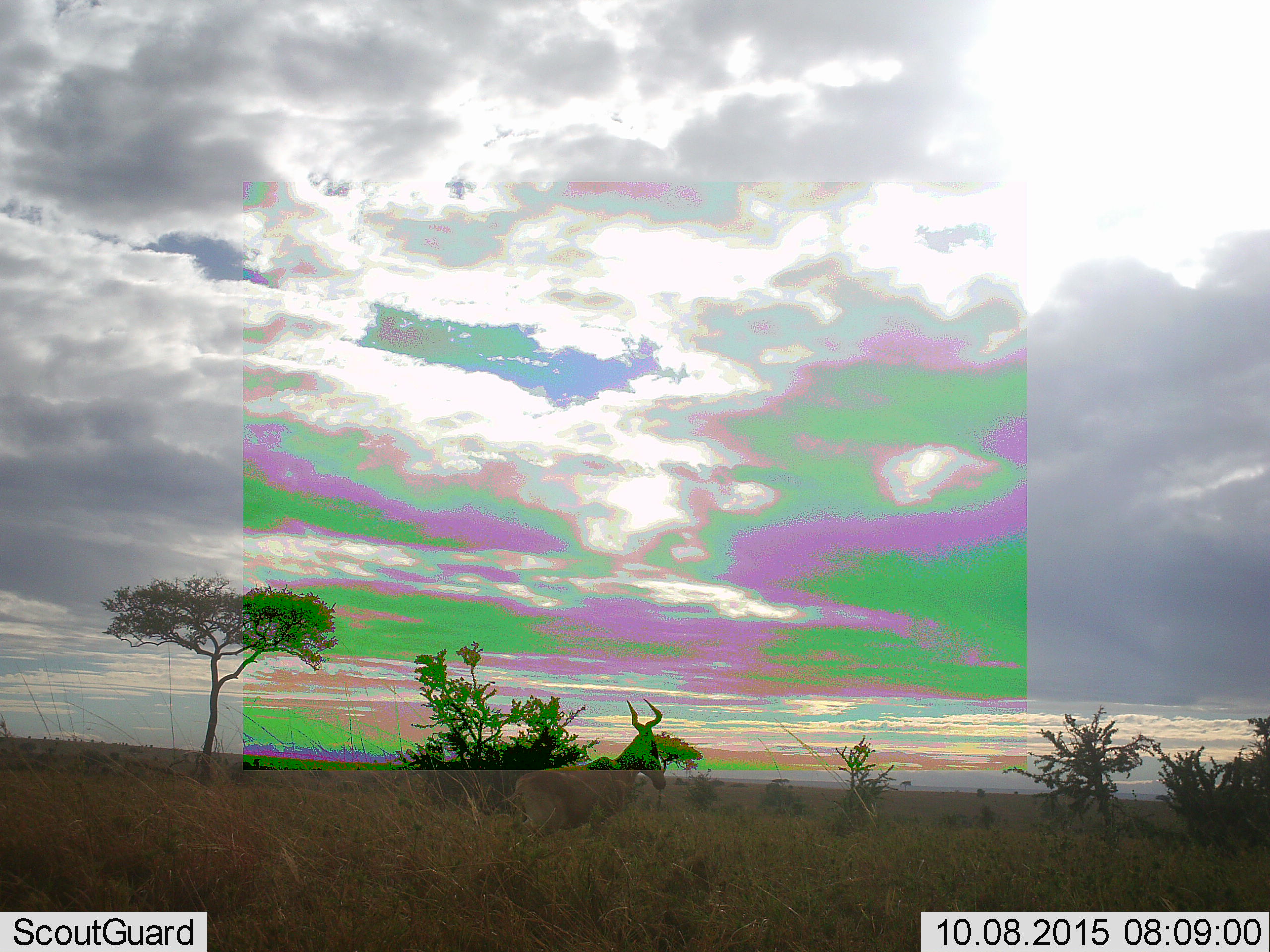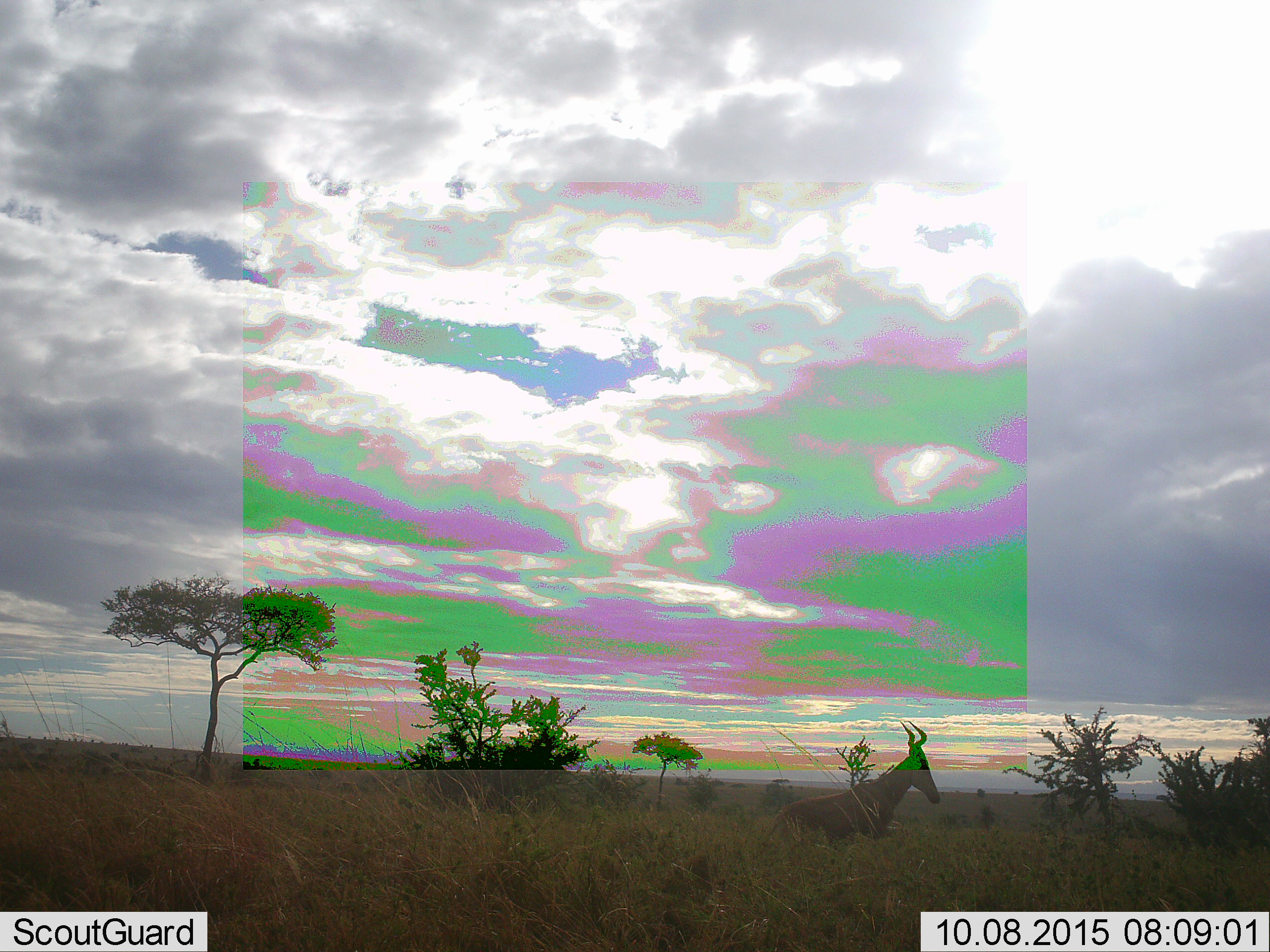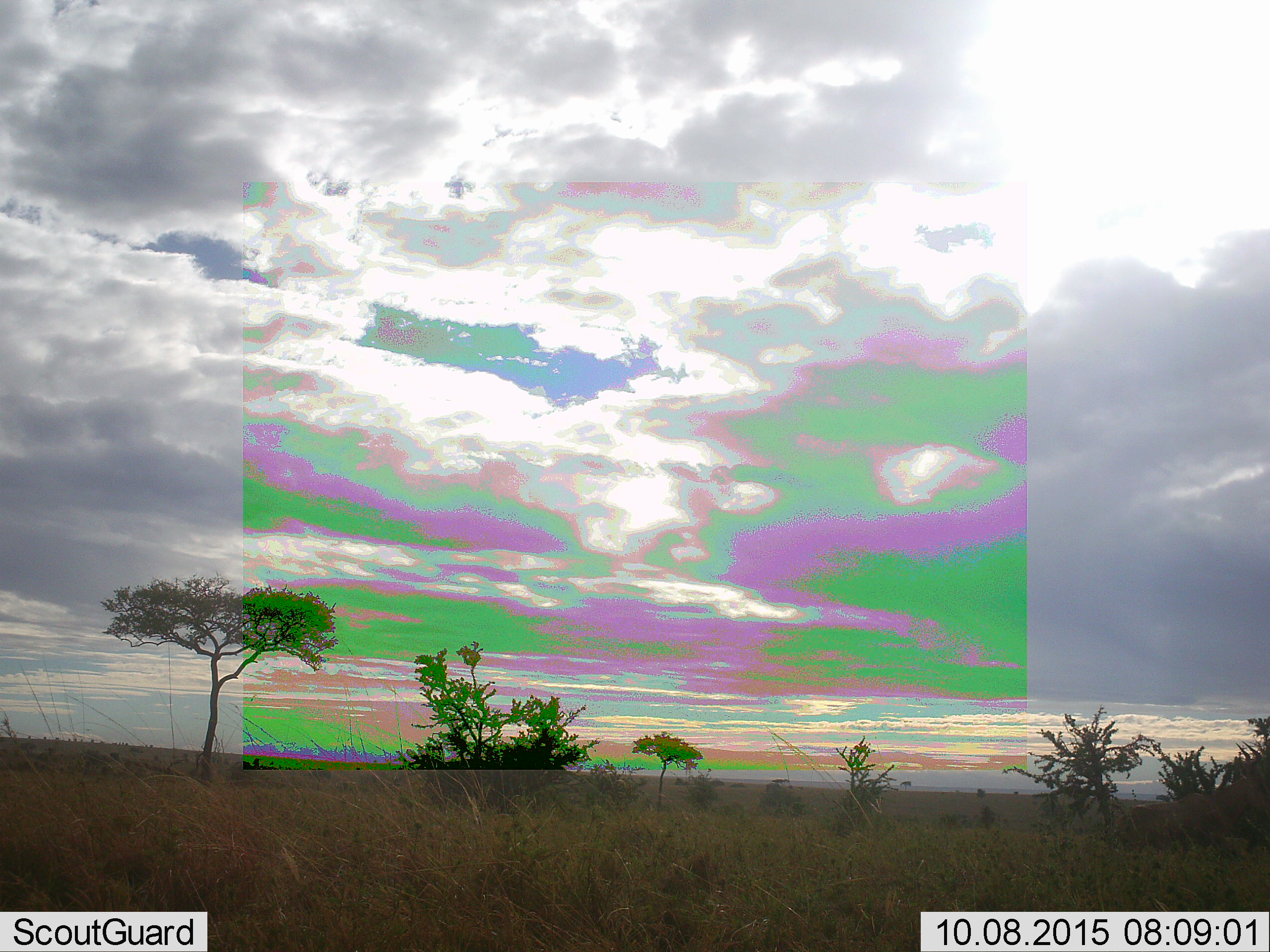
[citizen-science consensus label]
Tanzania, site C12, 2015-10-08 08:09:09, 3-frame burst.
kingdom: Animalia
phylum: Chordata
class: Mammalia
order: Artiodactyla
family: Bovidae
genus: Alcelaphus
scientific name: Alcelaphus buselaphus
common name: hartebeest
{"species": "hartebeest (Alcelaphus buselaphus)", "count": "1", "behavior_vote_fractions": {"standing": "27%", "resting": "0%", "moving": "80%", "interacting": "0%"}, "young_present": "0%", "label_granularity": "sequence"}